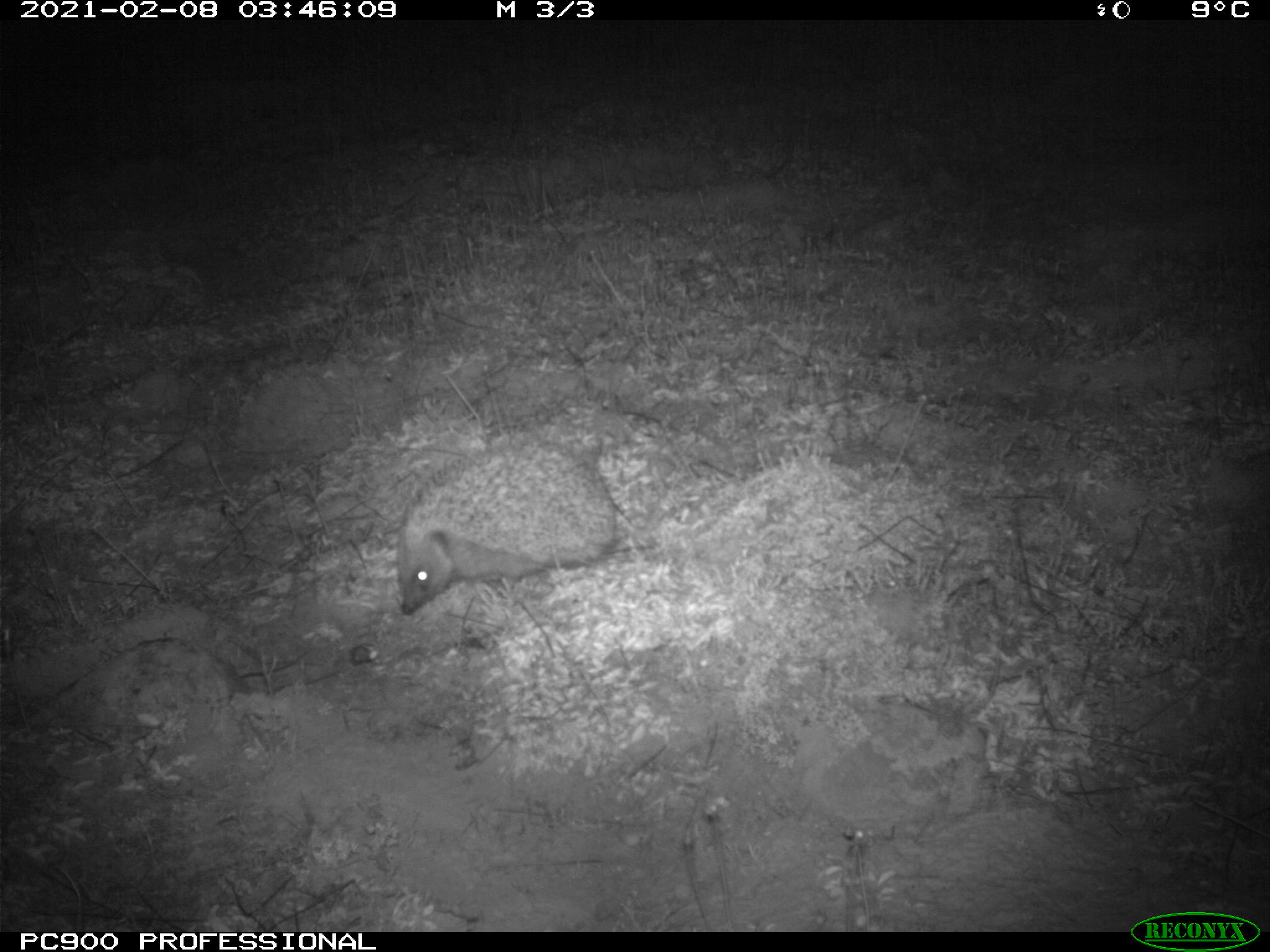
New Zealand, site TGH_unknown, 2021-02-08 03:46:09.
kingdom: Animalia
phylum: Chordata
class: Mammalia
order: Eulipotyphla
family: Erinaceidae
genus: Erinaceus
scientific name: Erinaceus europaeus europaeus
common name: european hedgehog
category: hedgehog